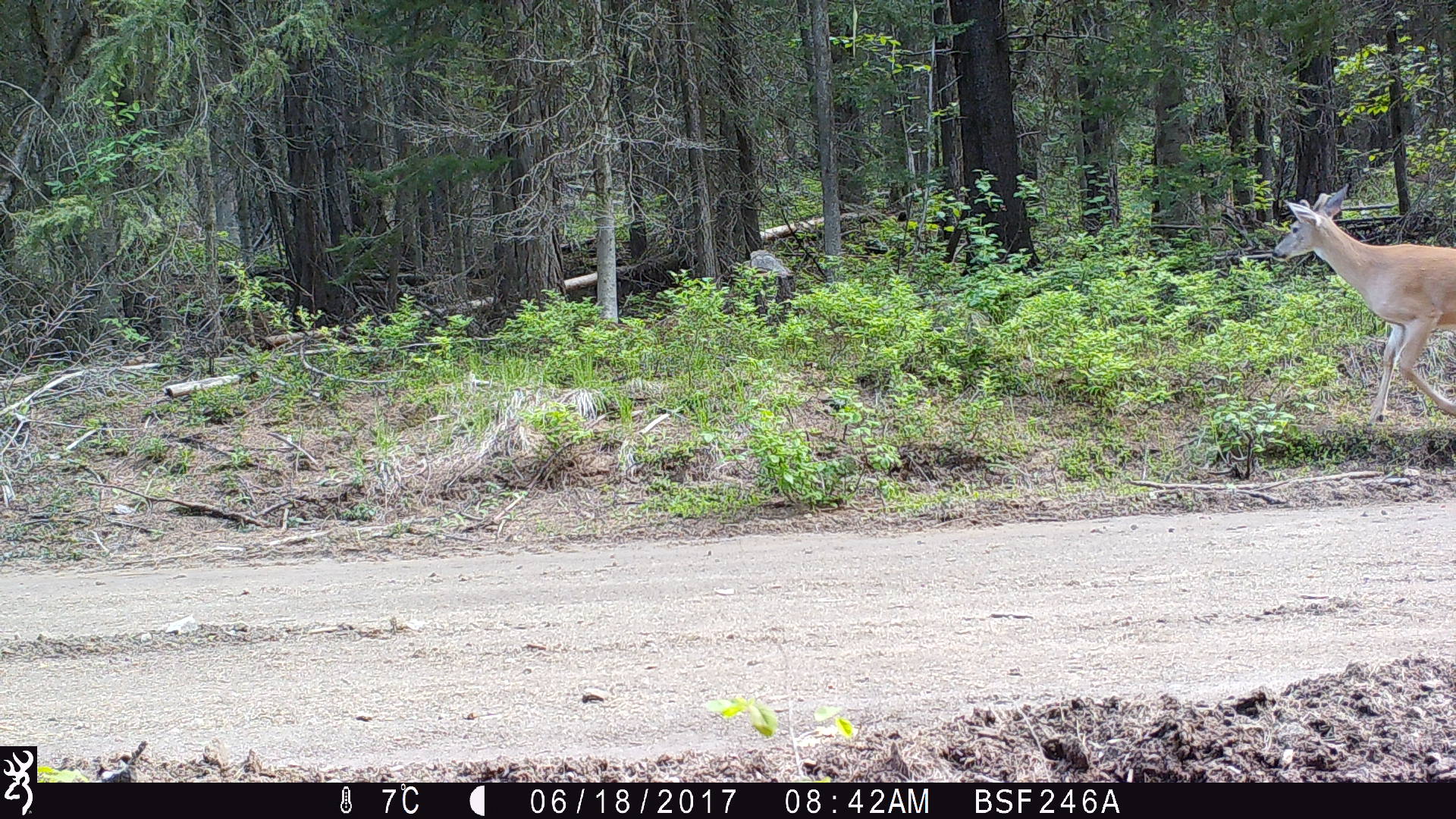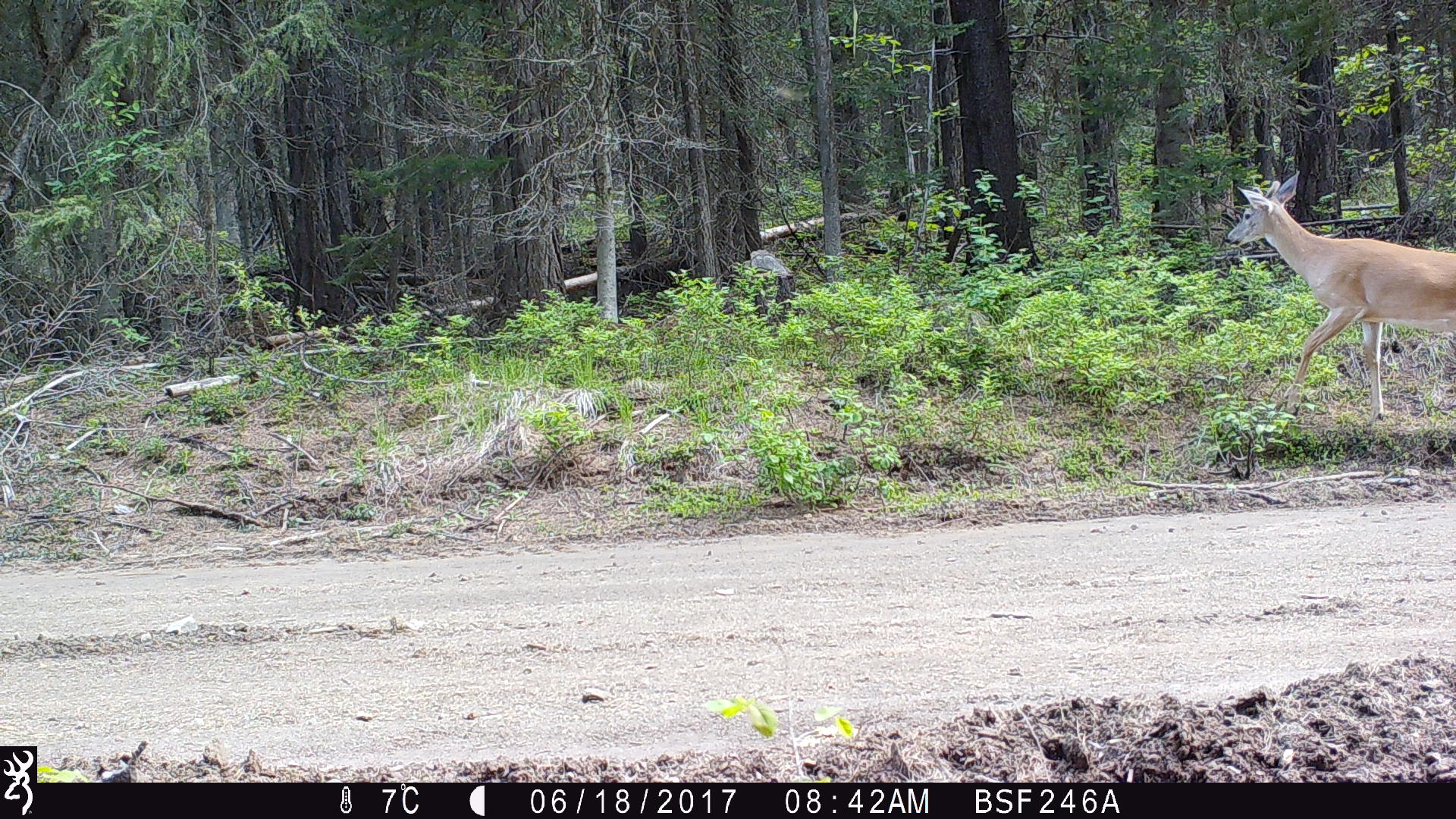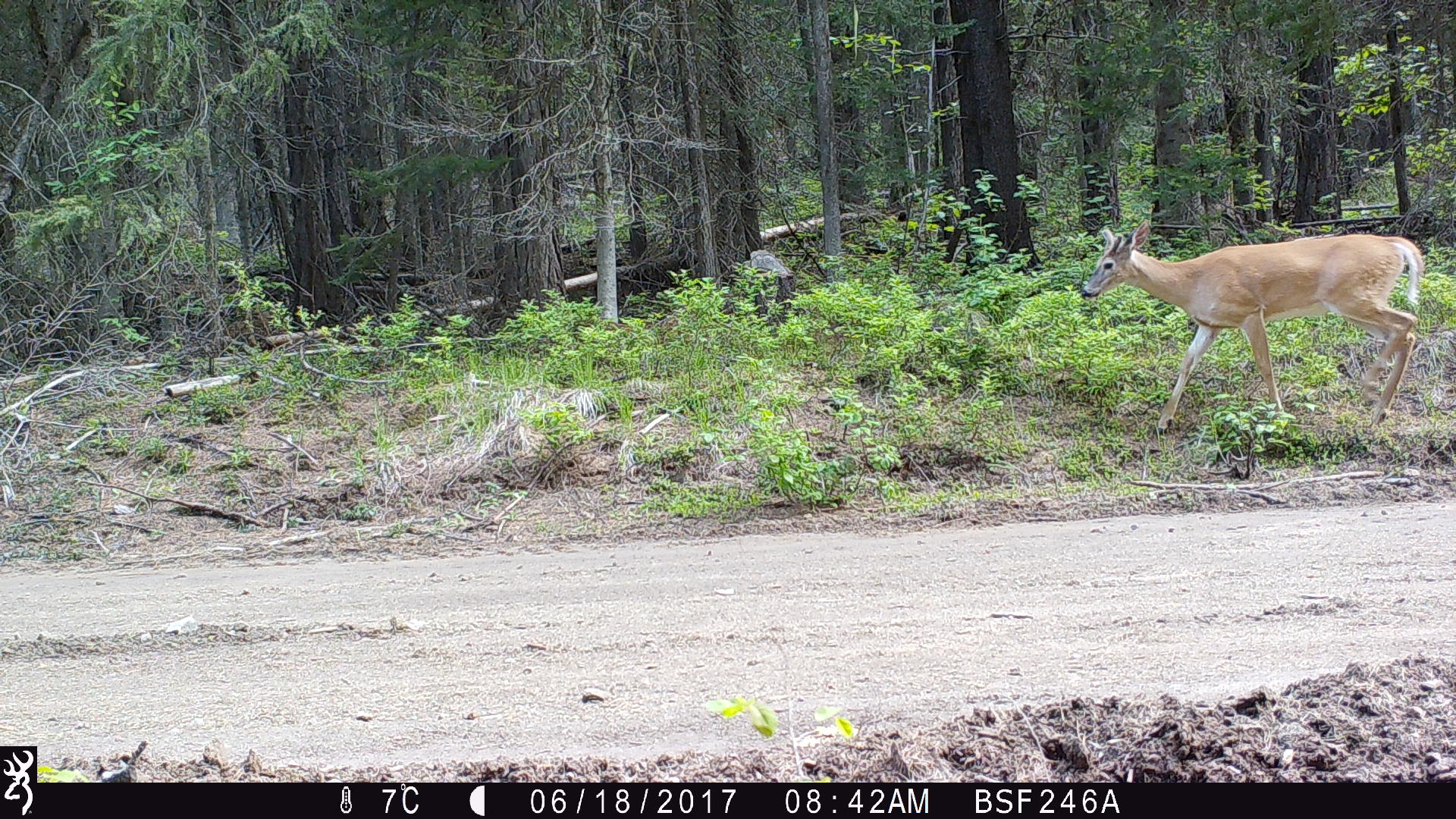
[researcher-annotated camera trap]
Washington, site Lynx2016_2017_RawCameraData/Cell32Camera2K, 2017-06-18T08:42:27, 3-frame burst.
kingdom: Animalia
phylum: Chordata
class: Mammalia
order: Artiodactyla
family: Cervidae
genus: Odocoileus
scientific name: Odocoileus virginianus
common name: white-tailed deer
Odocoileus virginianus (white-tailed deer). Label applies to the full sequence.